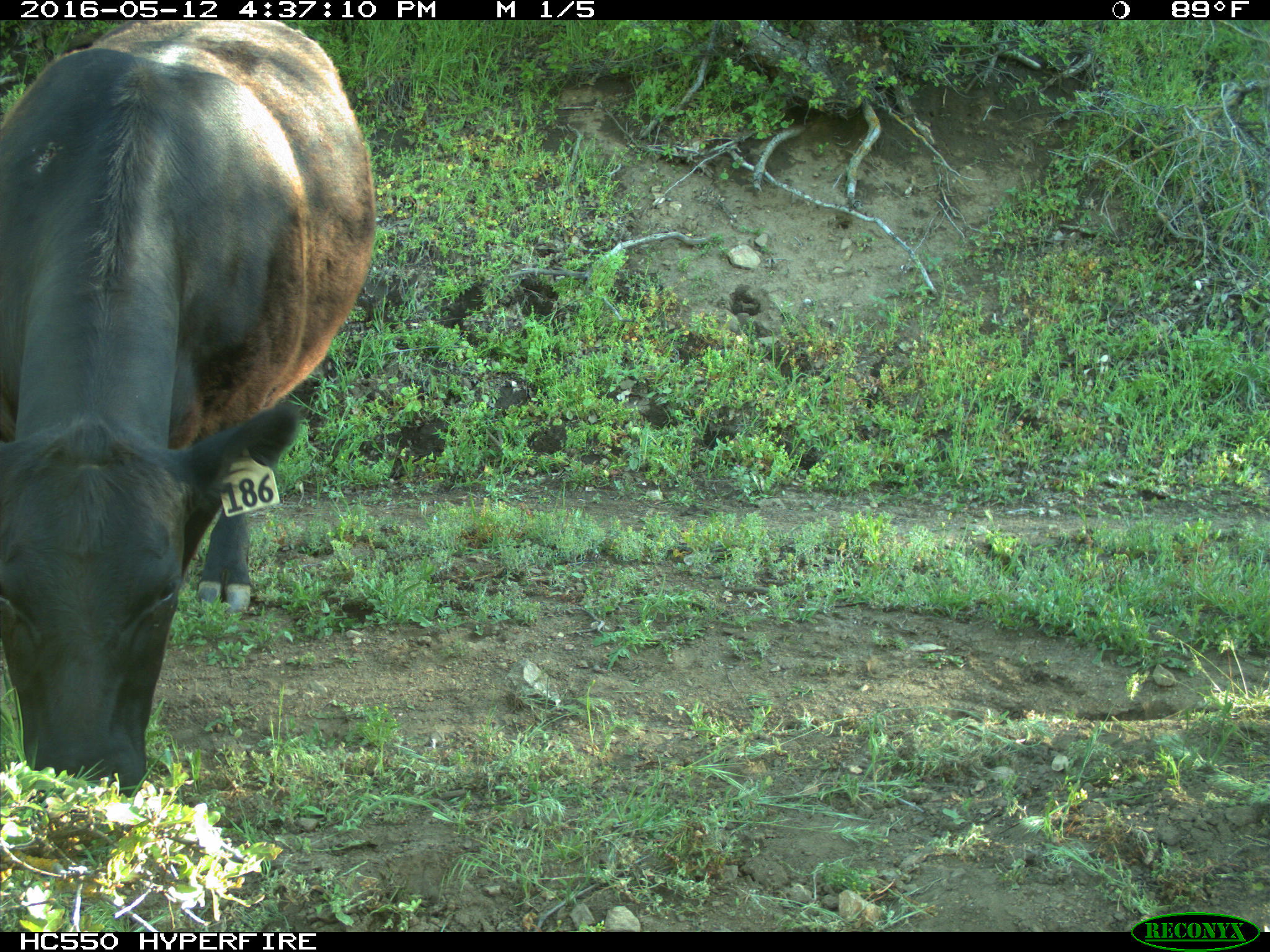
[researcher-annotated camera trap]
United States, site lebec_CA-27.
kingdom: Animalia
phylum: Chordata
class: Mammalia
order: Artiodactyla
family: Bovidae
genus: Bos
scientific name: Bos taurus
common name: domestic cow